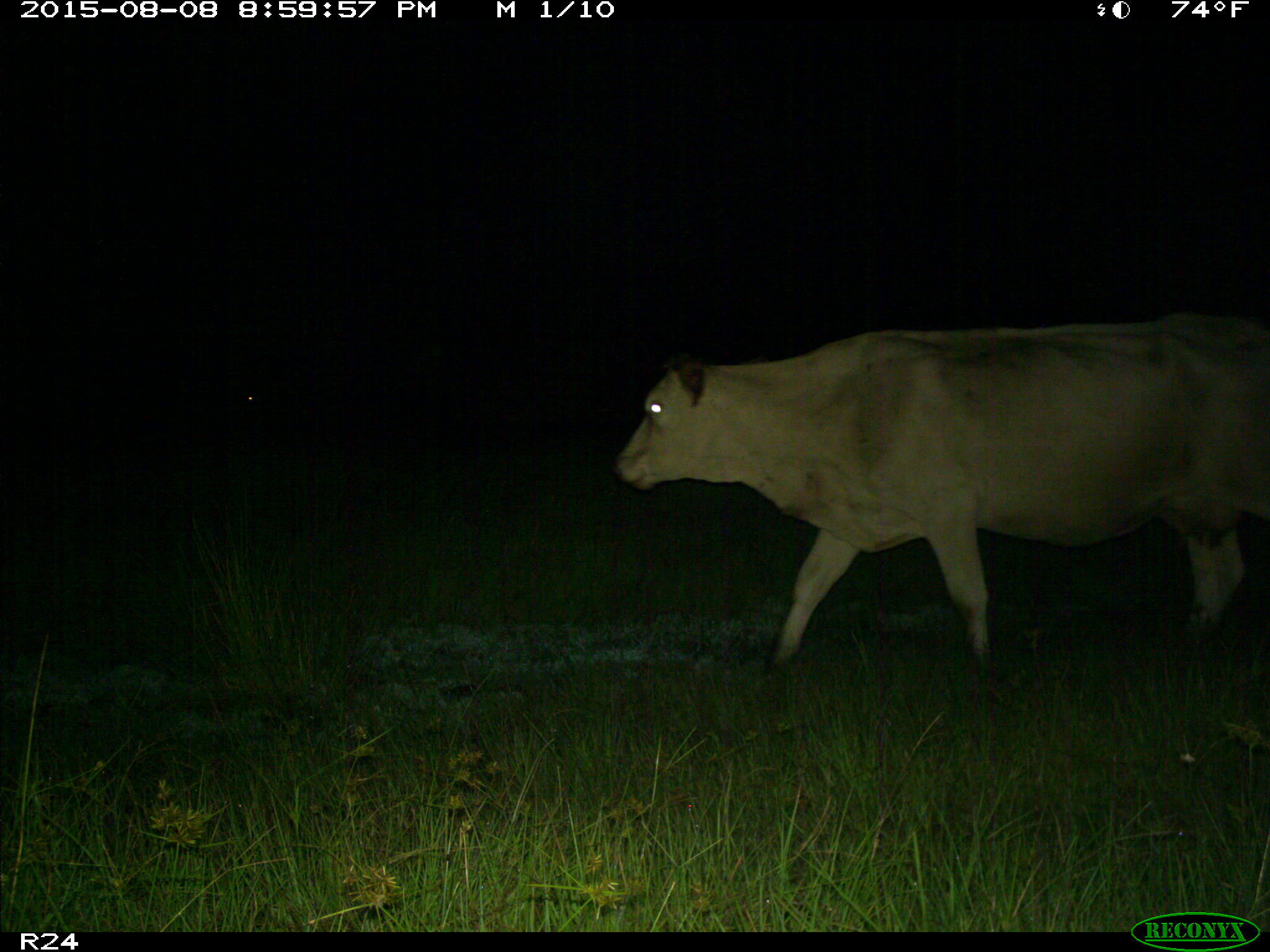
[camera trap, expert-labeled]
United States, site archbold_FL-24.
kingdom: Animalia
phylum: Chordata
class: Mammalia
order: Artiodactyla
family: Bovidae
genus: Bos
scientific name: Bos taurus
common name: domestic cow